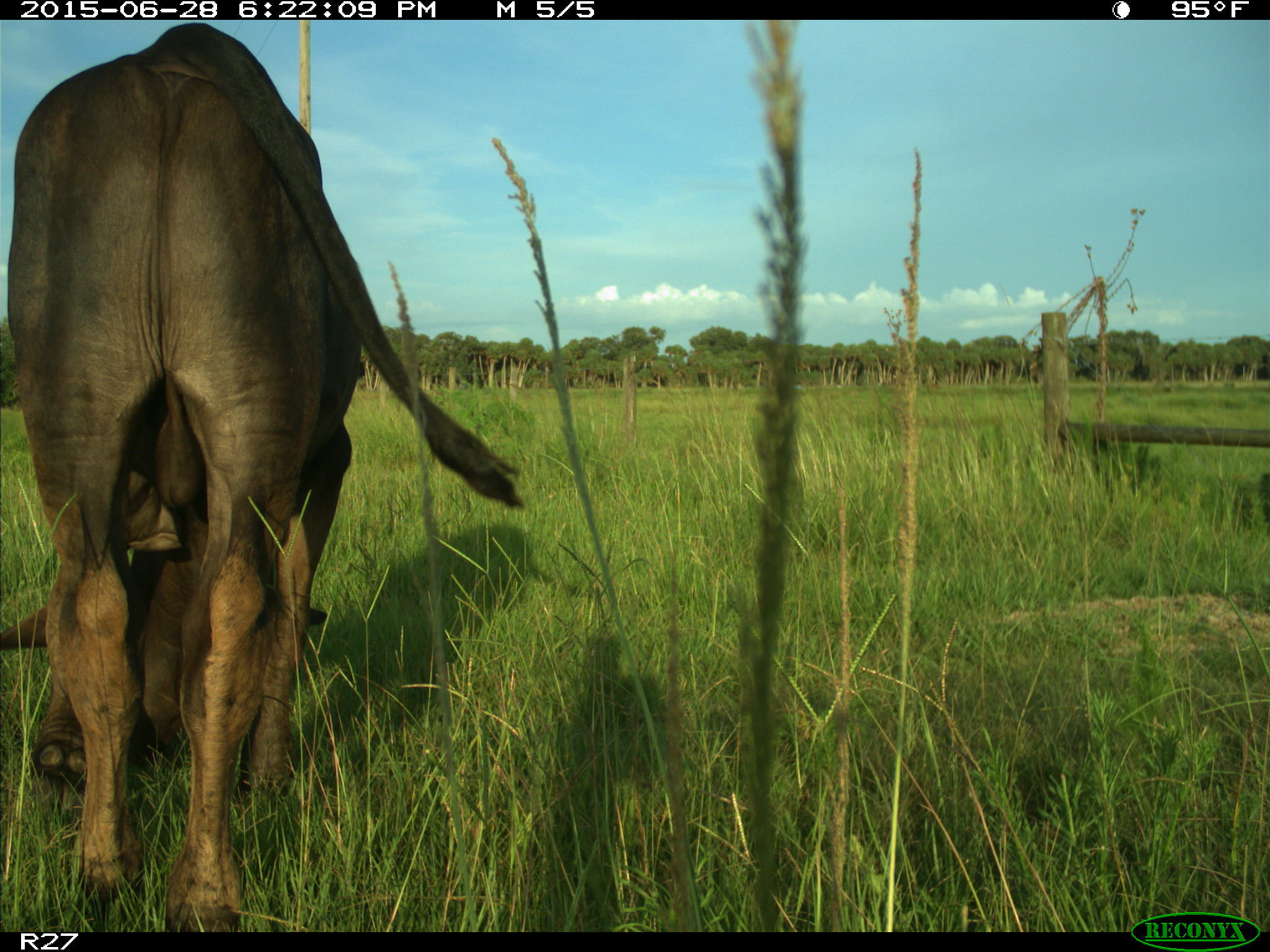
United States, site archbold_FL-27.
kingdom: Animalia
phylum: Chordata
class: Mammalia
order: Artiodactyla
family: Bovidae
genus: Bos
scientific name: Bos taurus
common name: domestic cow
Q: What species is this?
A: Bos taurus (domestic cow).